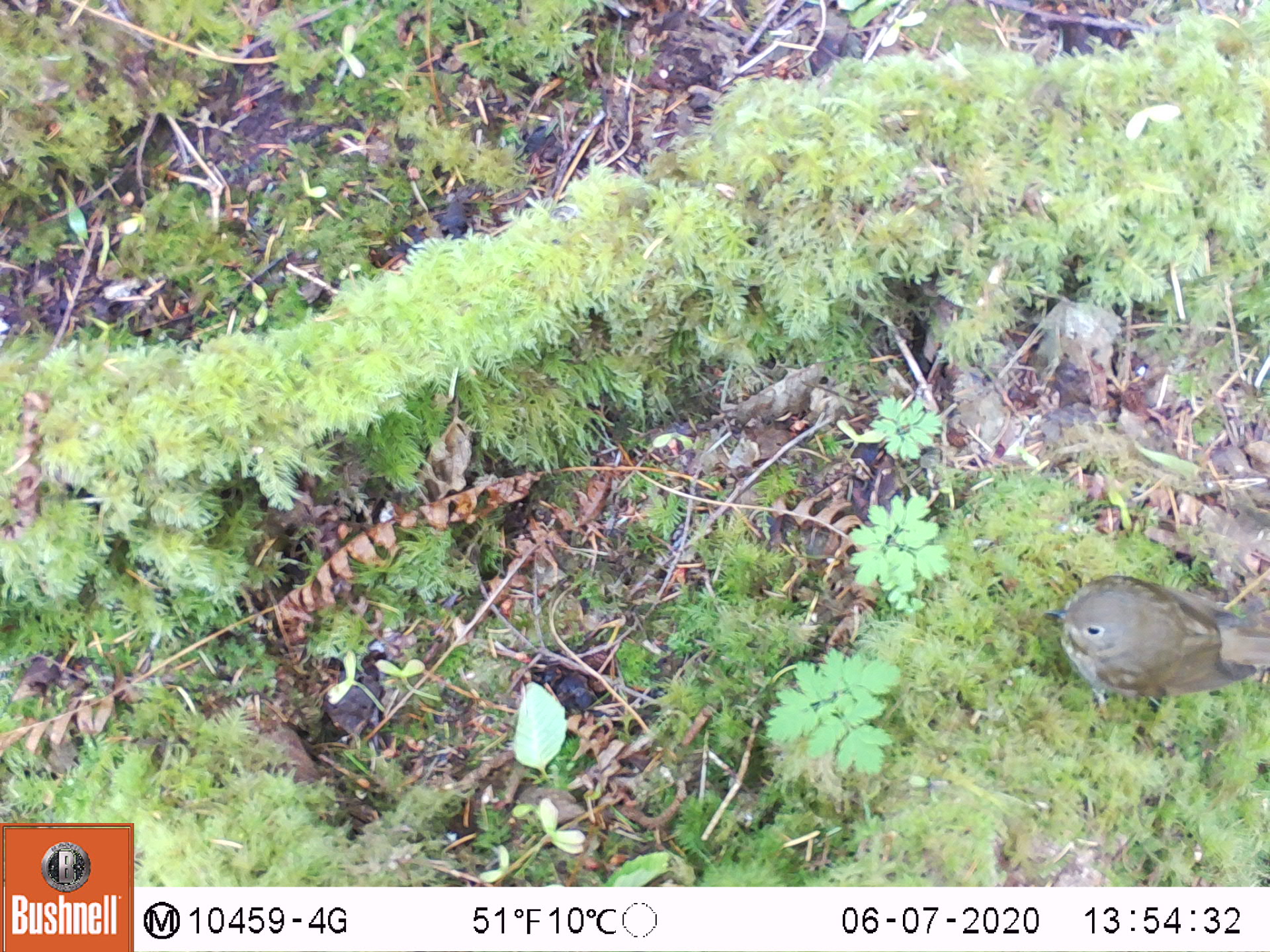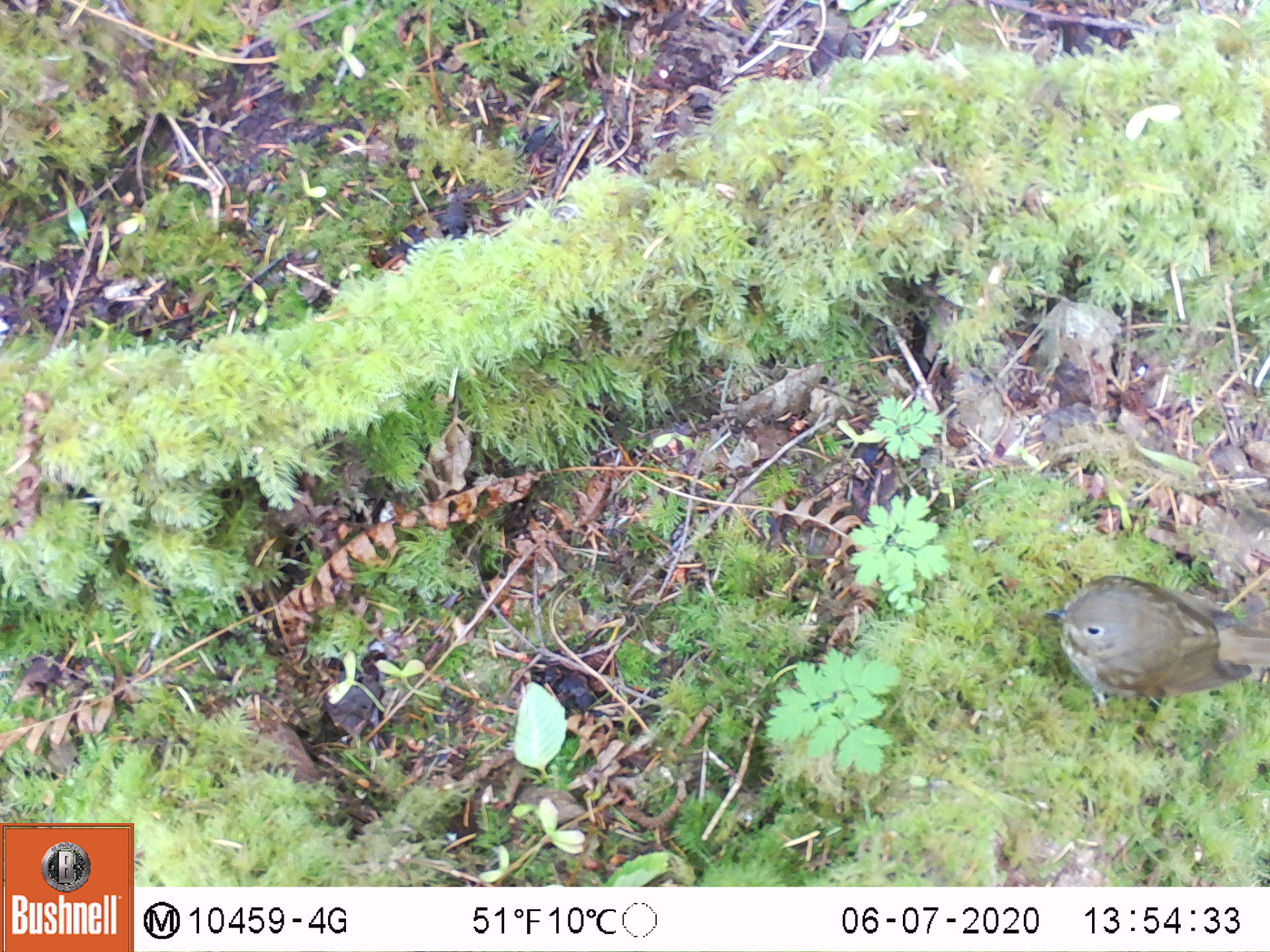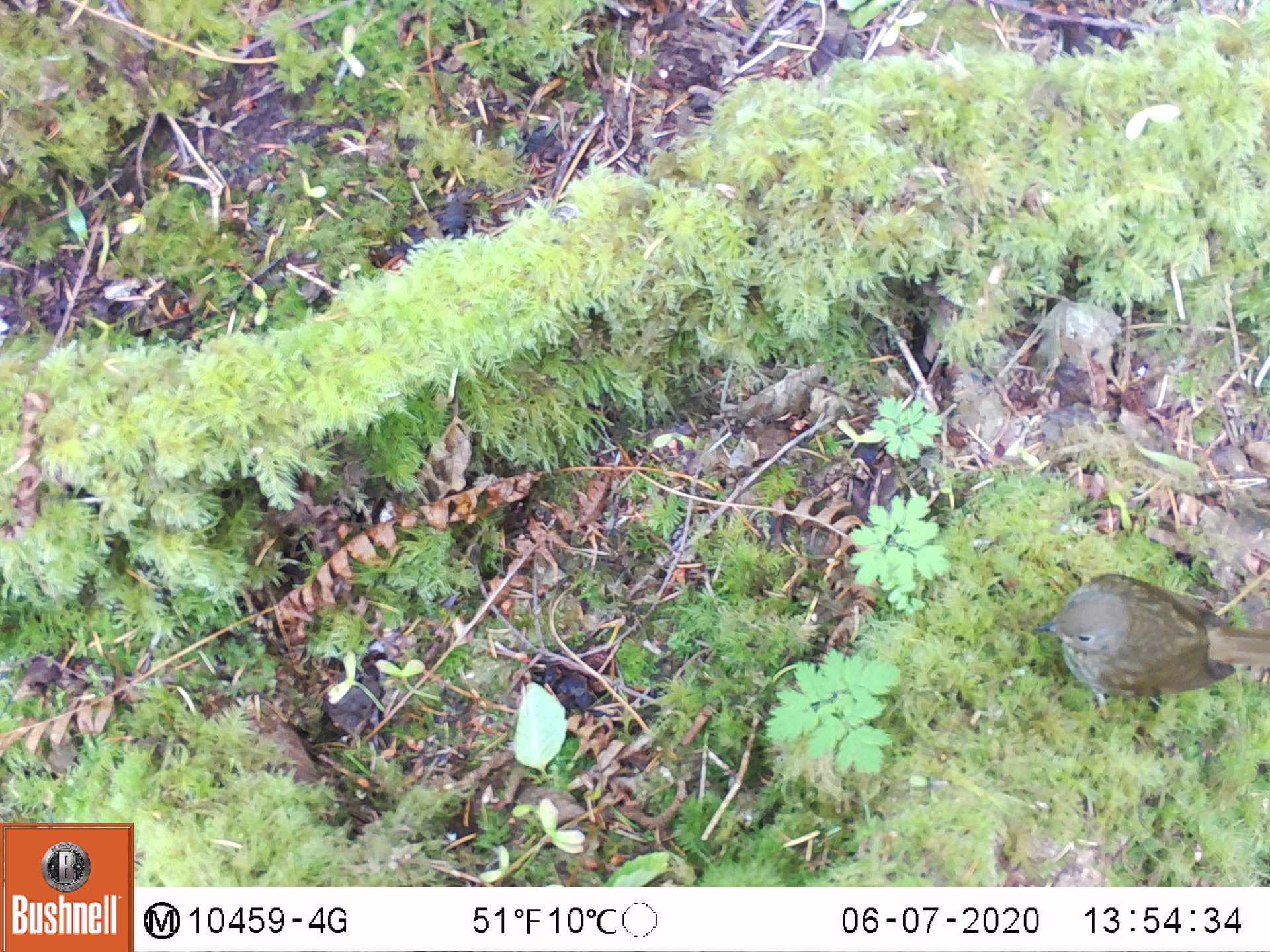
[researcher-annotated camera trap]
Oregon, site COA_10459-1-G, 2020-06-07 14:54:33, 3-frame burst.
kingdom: Animalia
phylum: Chordata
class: Aves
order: Passeriformes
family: Turdidae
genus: Catharus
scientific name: Catharus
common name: brown thrushes and nightingale-thrushes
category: catharus species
Catharus species (brown thrushes and nightingale-thrushes) (Catharus).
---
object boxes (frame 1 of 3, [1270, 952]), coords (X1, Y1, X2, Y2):
catharus species: (1055, 571, 1265, 700)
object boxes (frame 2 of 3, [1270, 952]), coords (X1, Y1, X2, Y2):
catharus species: (1043, 575, 1265, 700)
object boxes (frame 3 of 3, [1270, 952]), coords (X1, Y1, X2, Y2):
catharus species: (1035, 568, 1265, 699)